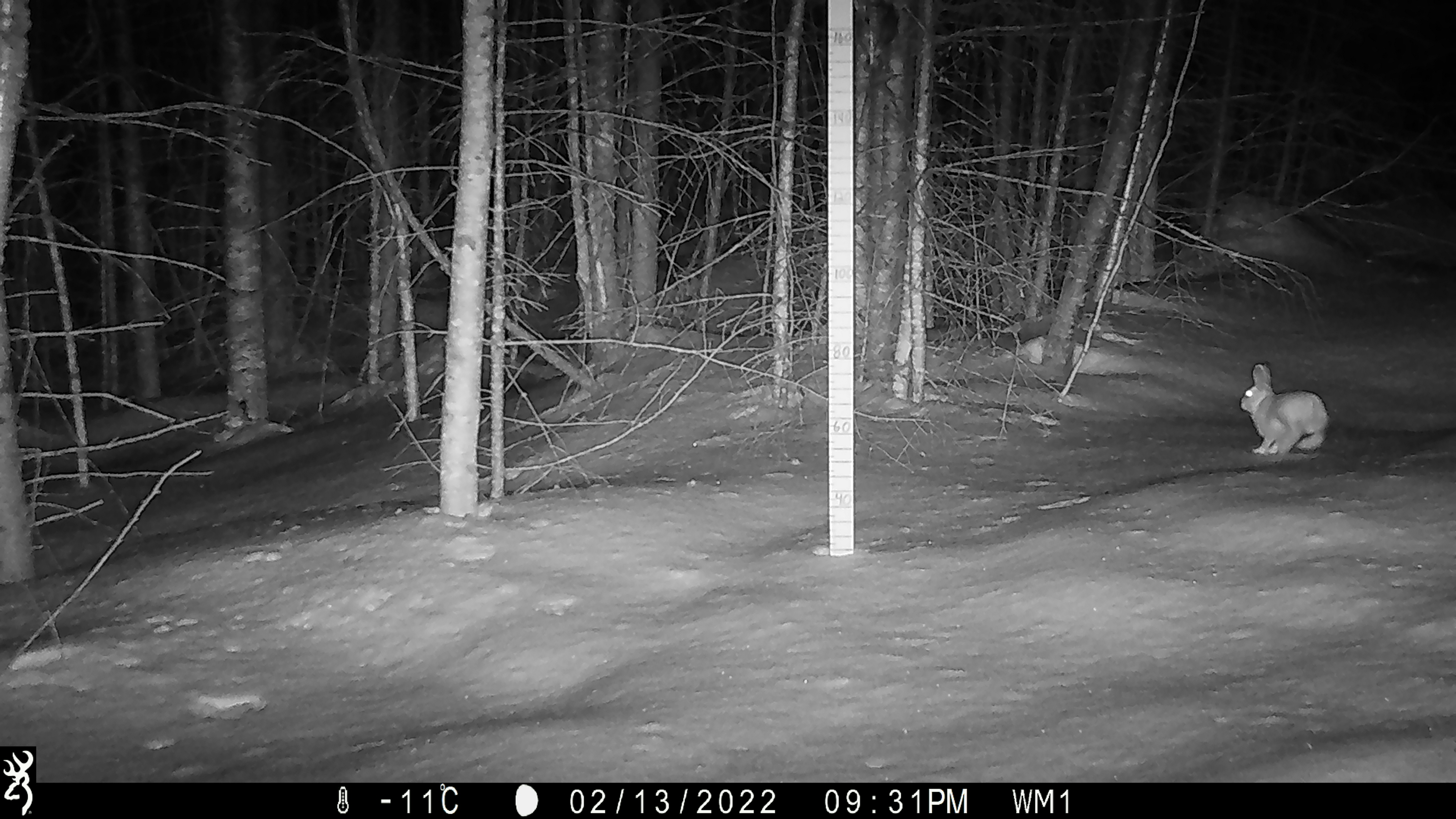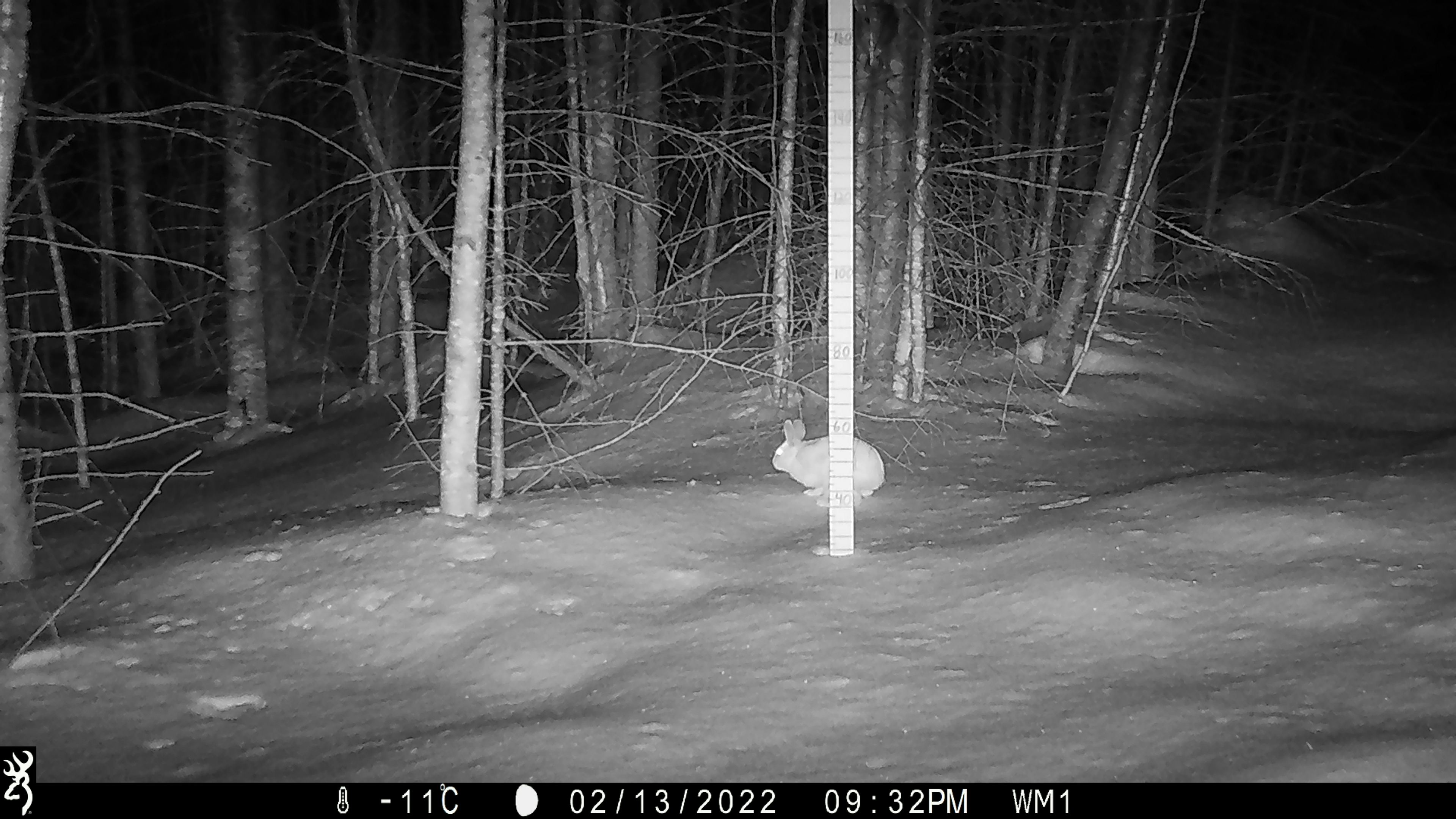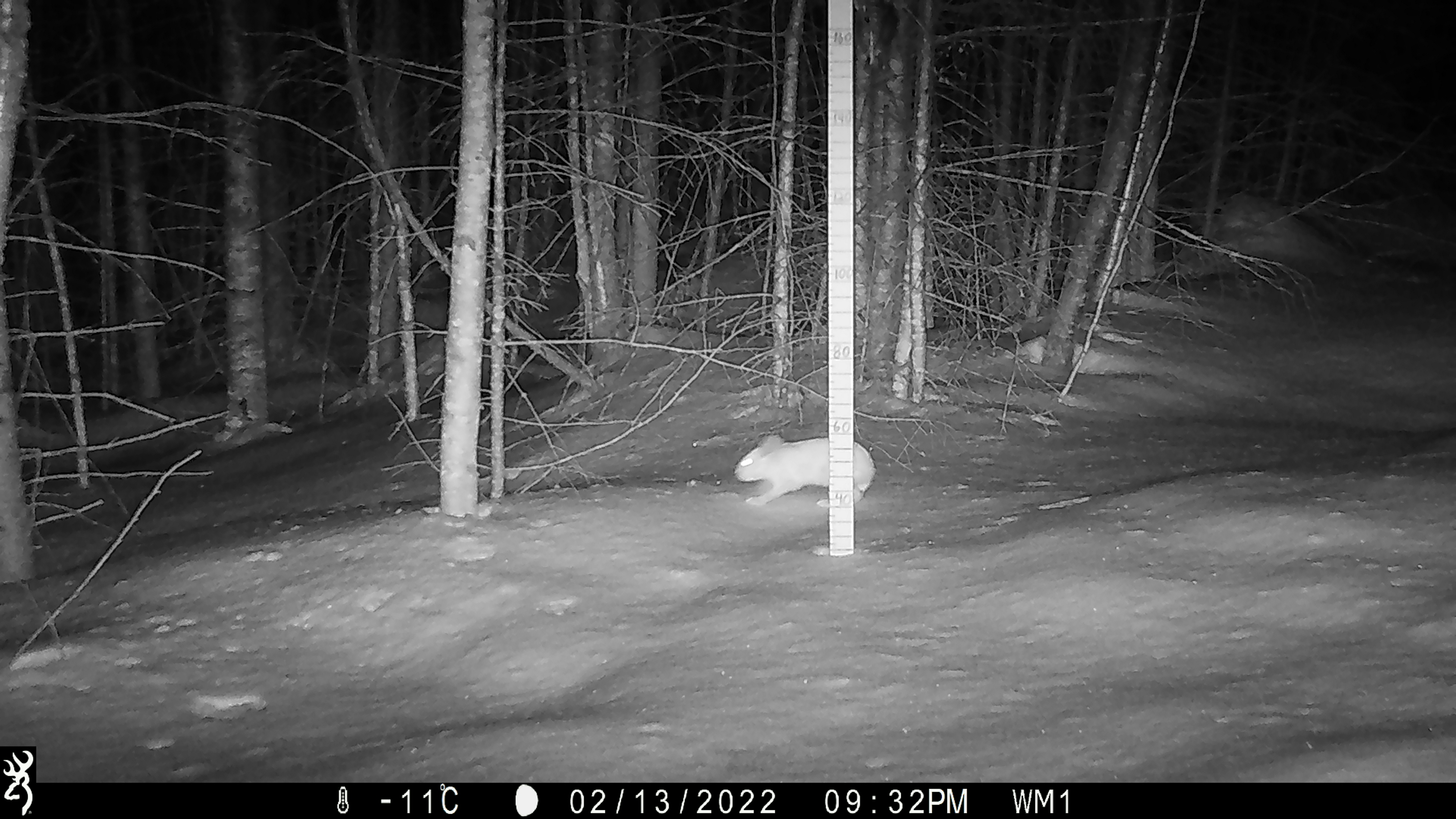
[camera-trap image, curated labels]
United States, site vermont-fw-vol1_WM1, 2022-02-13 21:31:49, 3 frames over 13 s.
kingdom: Animalia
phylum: Chordata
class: Mammalia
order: Lagomorpha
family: Leporidae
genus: Lepus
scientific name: Lepus americanus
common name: snowshoe hare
Snowshoe hare (Lepus americanus).